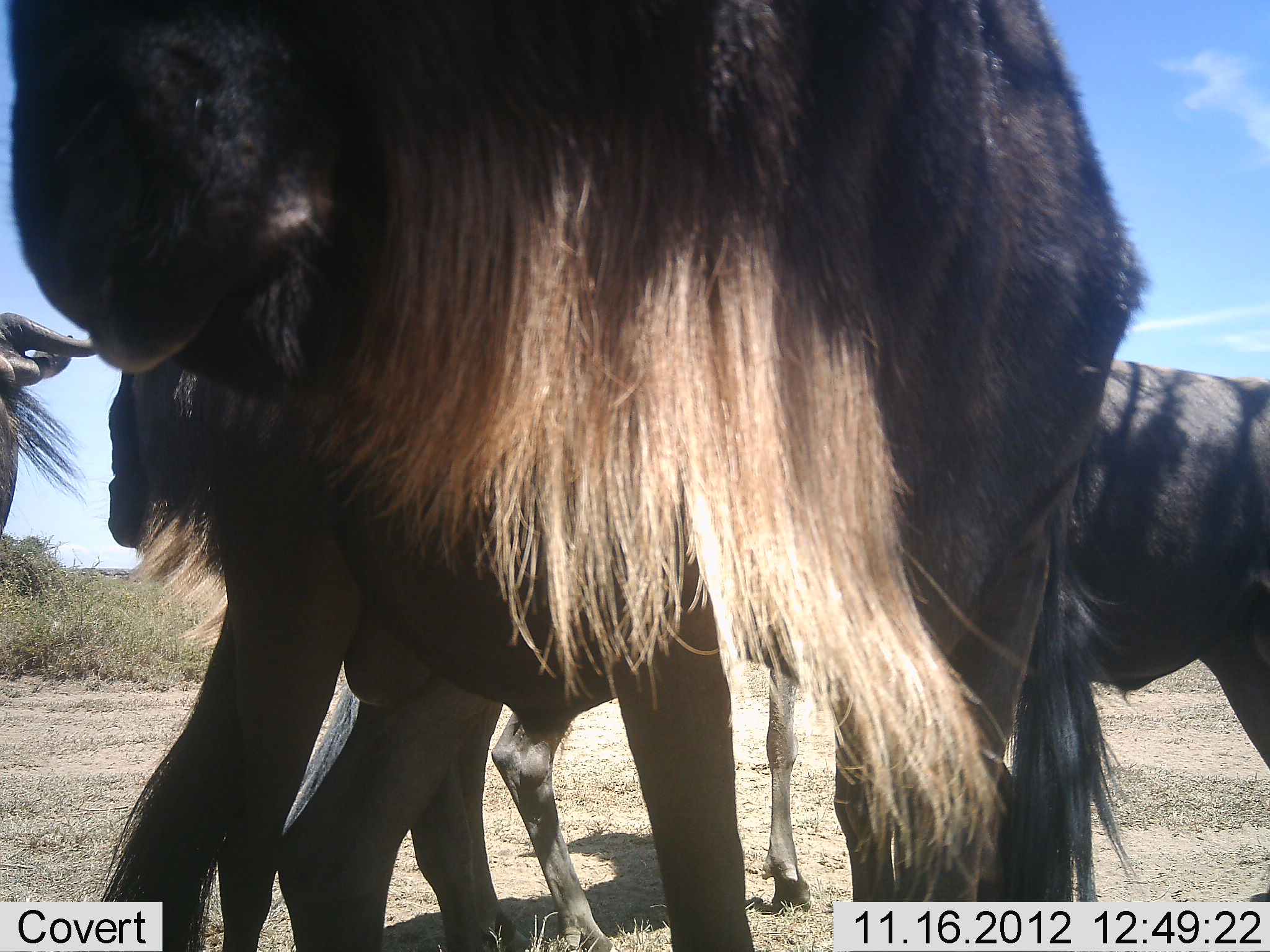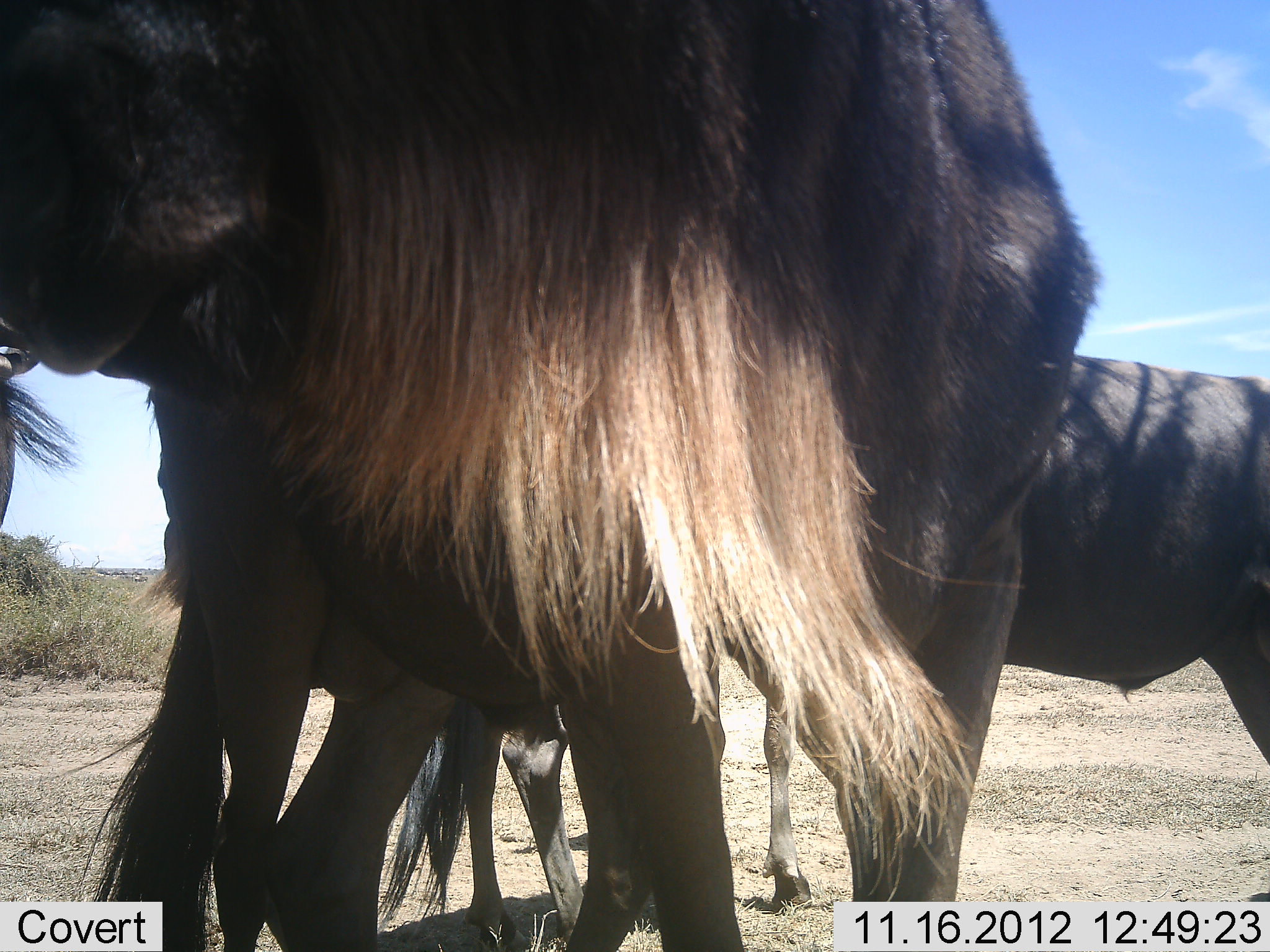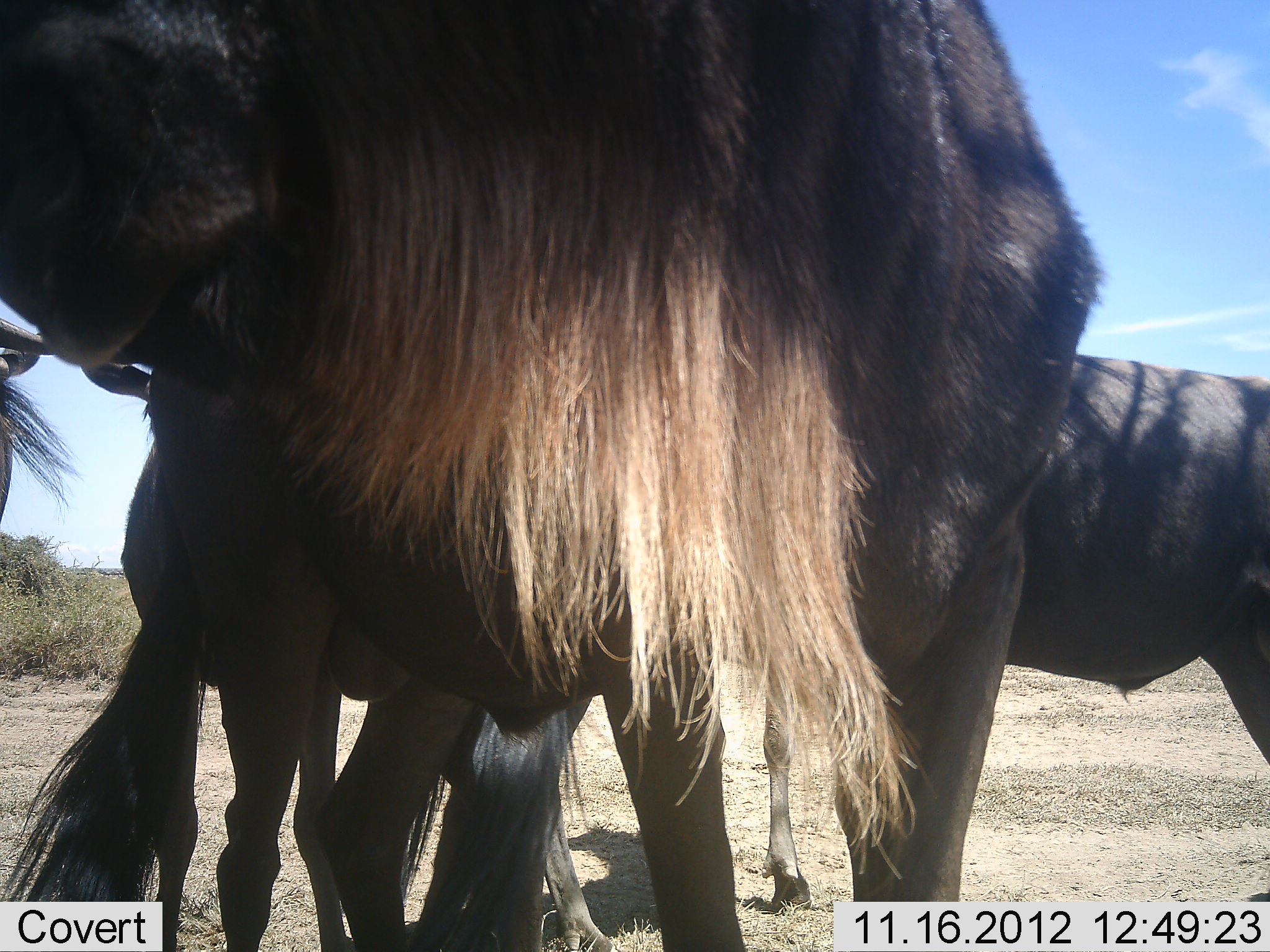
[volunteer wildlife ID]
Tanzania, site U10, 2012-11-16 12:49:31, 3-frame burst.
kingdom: Animalia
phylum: Chordata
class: Mammalia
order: Artiodactyla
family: Bovidae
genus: Connochaetes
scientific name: Connochaetes taurinus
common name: blue wildebeest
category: wildebeest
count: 4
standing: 90%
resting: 0%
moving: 20%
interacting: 20%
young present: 0%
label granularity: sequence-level